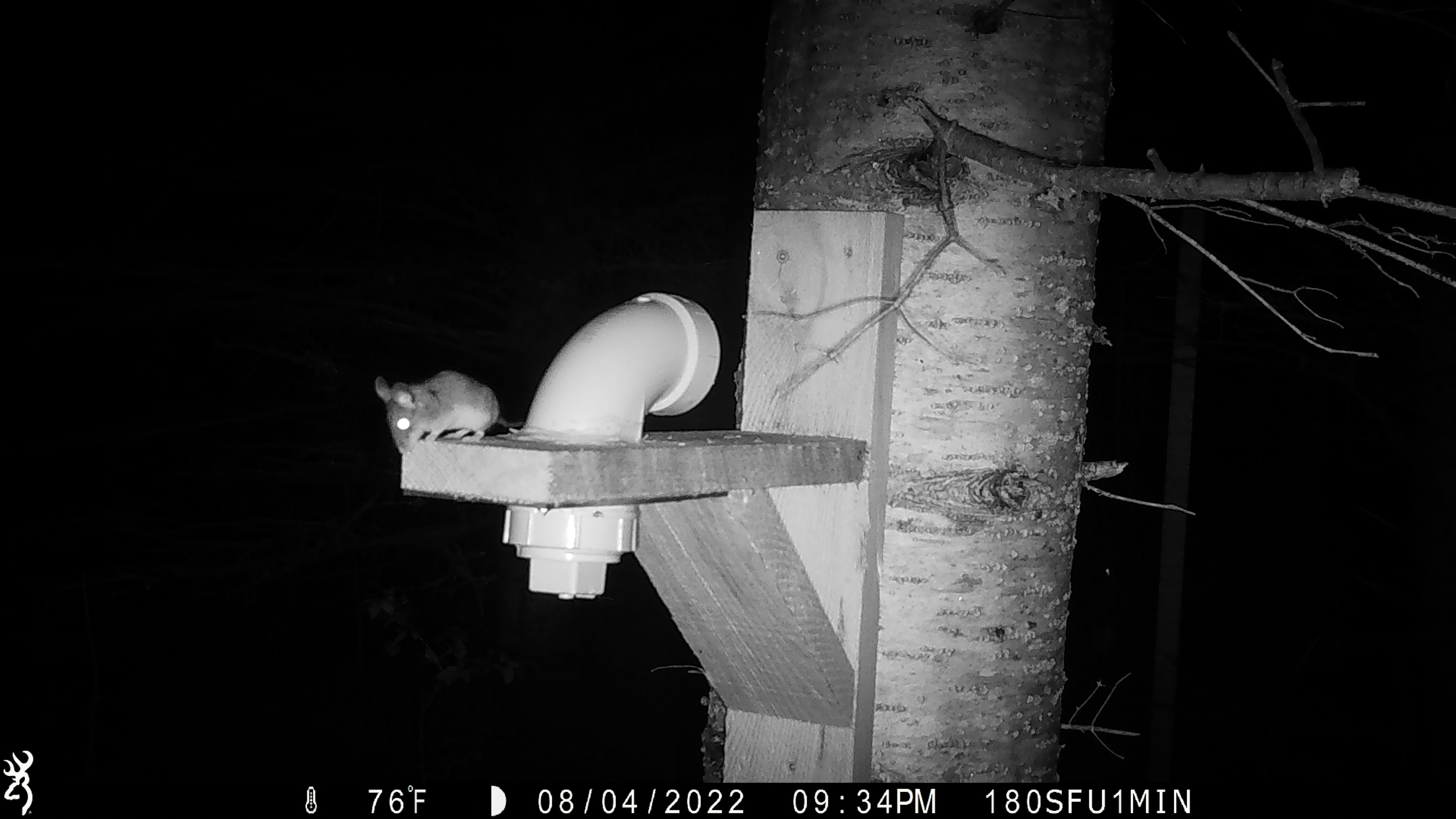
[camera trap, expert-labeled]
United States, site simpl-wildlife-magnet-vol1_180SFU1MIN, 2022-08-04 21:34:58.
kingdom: Animalia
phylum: Chordata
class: Mammalia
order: Rodentia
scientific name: Rodentia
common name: mouse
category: mouse sp.